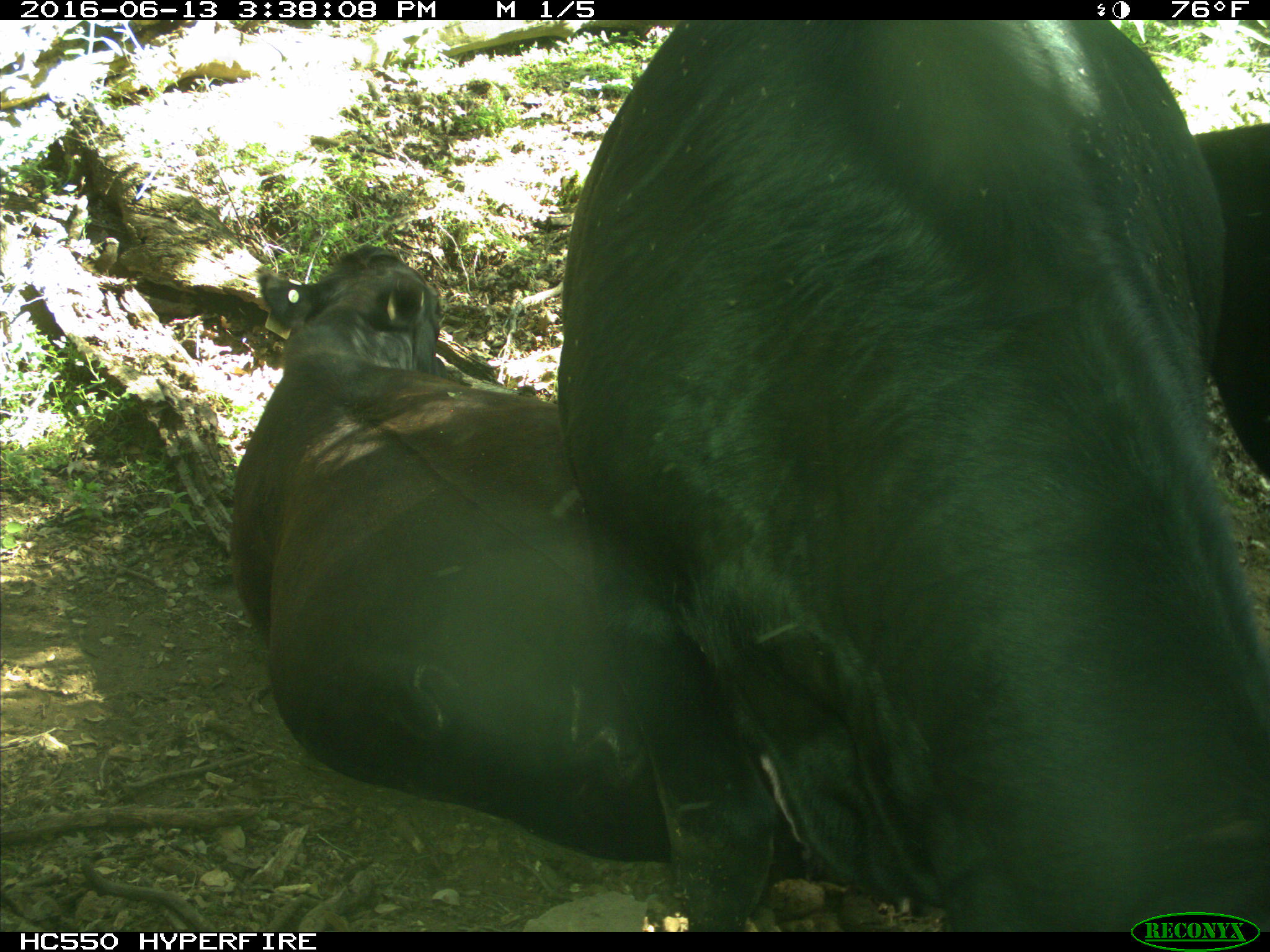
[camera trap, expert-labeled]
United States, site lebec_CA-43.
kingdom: Animalia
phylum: Chordata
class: Mammalia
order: Artiodactyla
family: Bovidae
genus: Bos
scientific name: Bos taurus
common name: domestic cow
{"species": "Bos taurus (domestic cow)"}